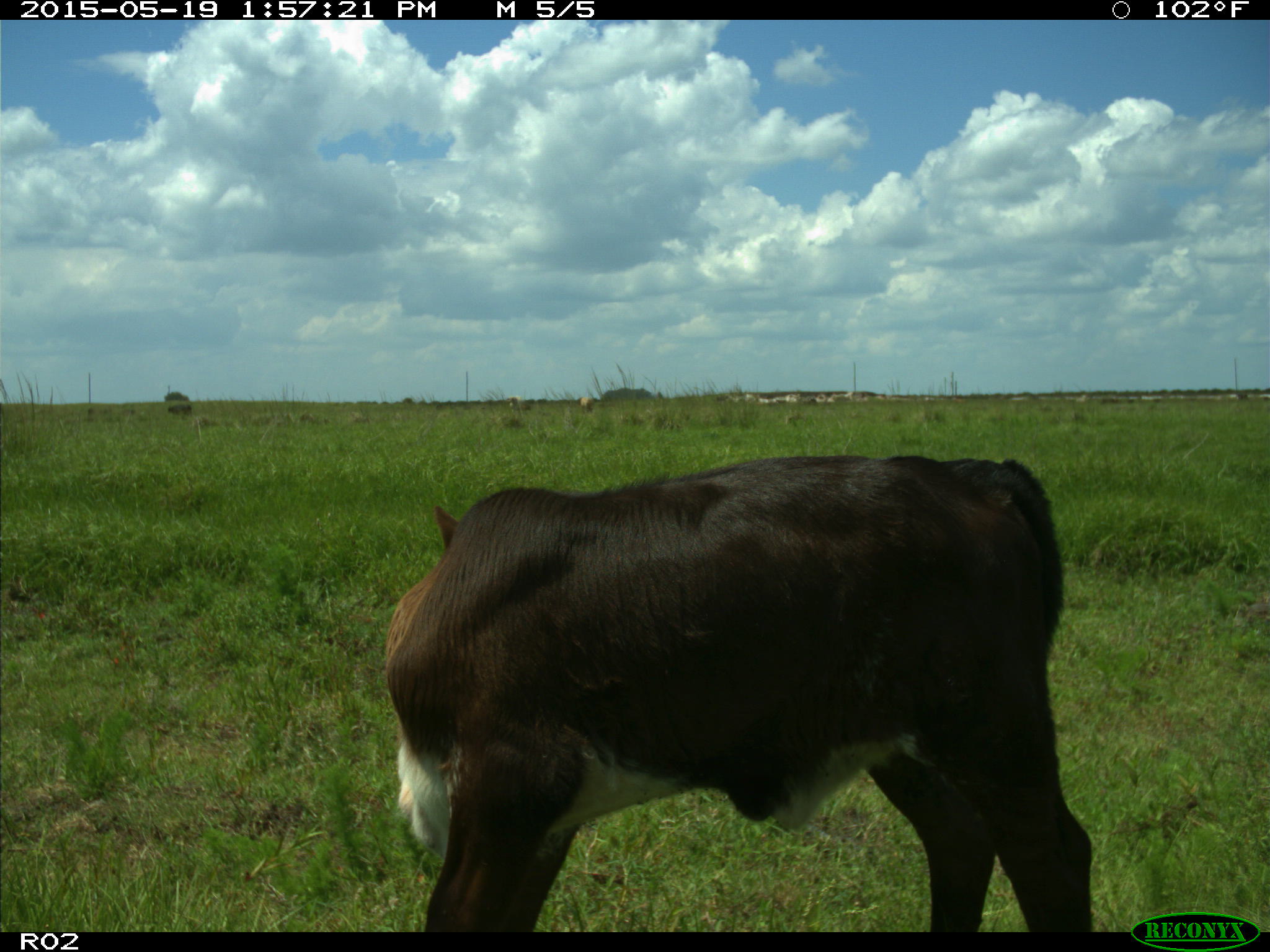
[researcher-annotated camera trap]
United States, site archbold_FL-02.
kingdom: Animalia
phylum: Chordata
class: Mammalia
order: Artiodactyla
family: Bovidae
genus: Bos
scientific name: Bos taurus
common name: domestic cow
Bos taurus (domestic cow).